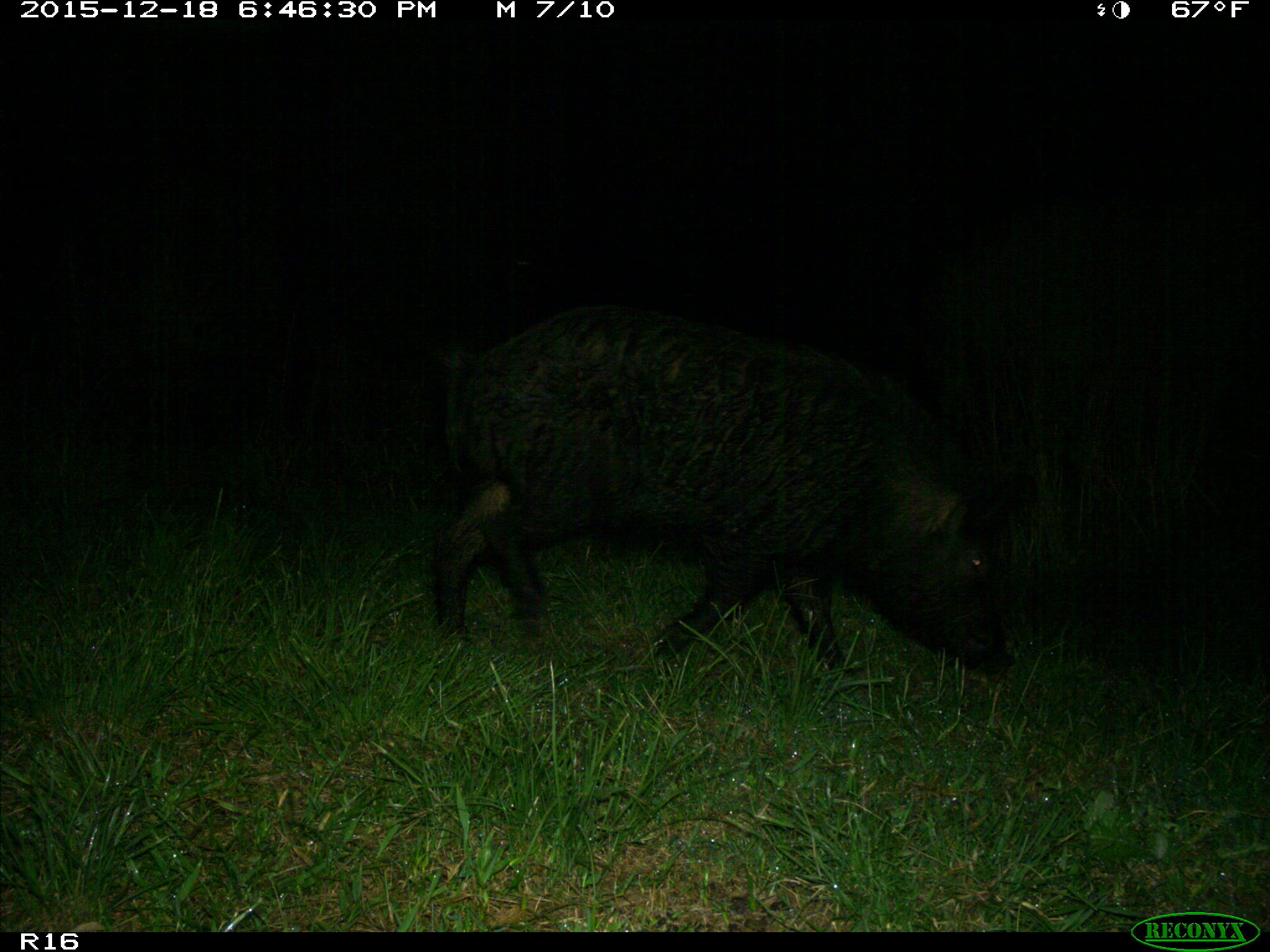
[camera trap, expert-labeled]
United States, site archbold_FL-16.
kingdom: Animalia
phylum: Chordata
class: Mammalia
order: Artiodactyla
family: Suidae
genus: Sus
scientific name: Sus scrofa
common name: wild boar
Sus scrofa (wild boar).